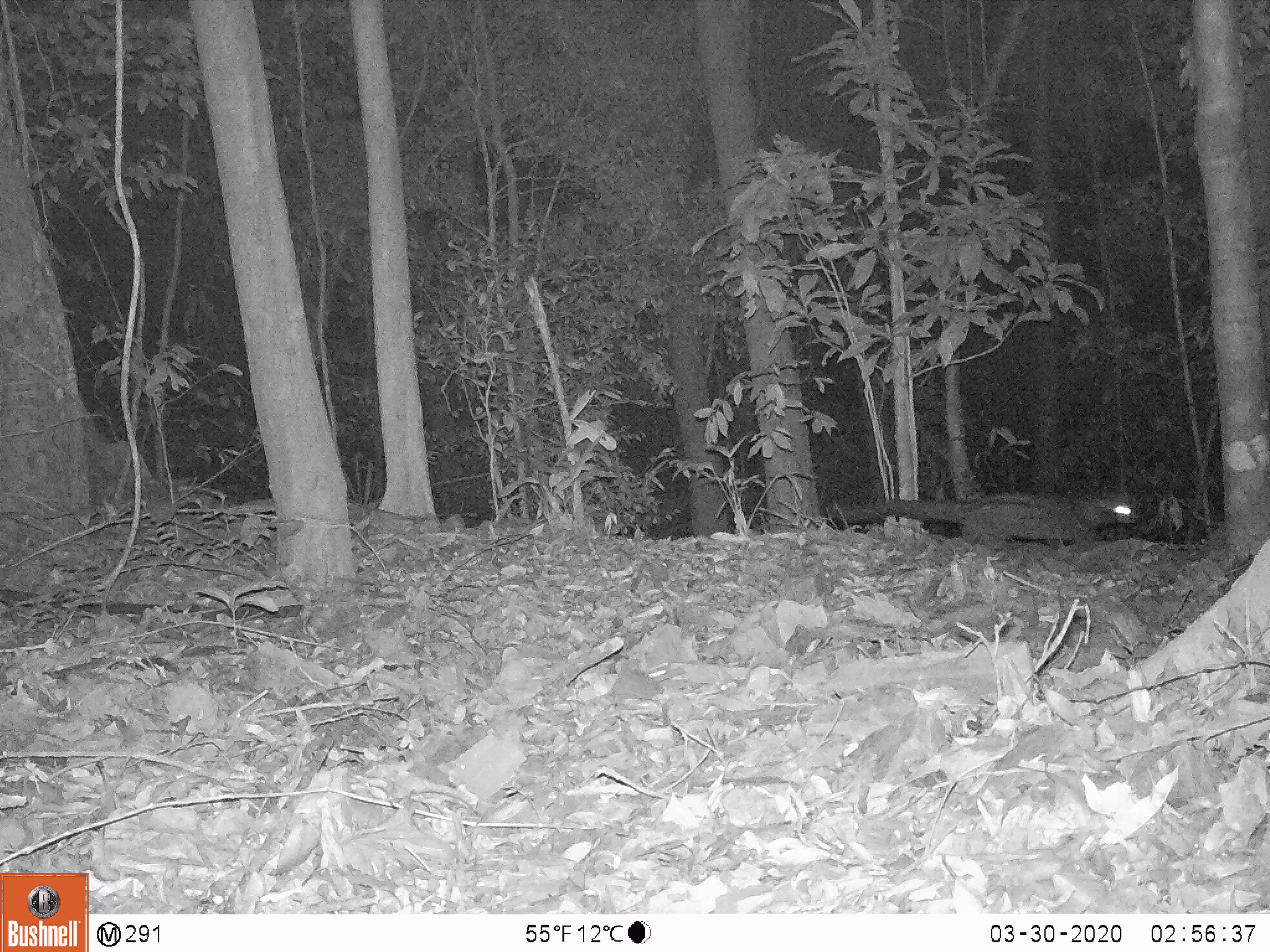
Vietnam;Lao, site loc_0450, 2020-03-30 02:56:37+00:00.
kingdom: Animalia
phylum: Chordata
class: Mammalia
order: Carnivora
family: Viverridae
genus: Paradoxurus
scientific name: Paradoxurus hermaphroditus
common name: common palm civet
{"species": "common palm civet (Paradoxurus hermaphroditus)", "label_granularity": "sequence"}